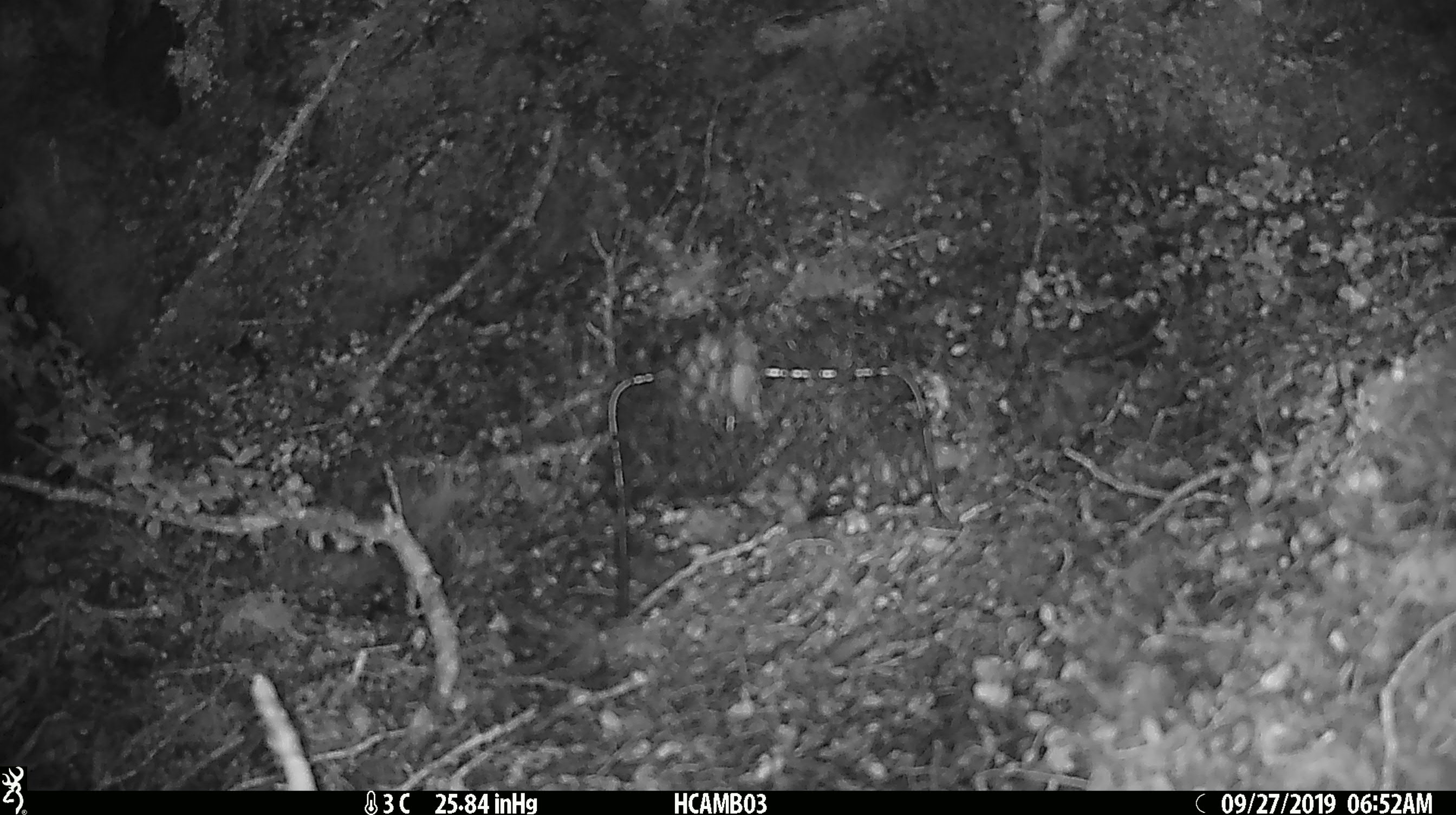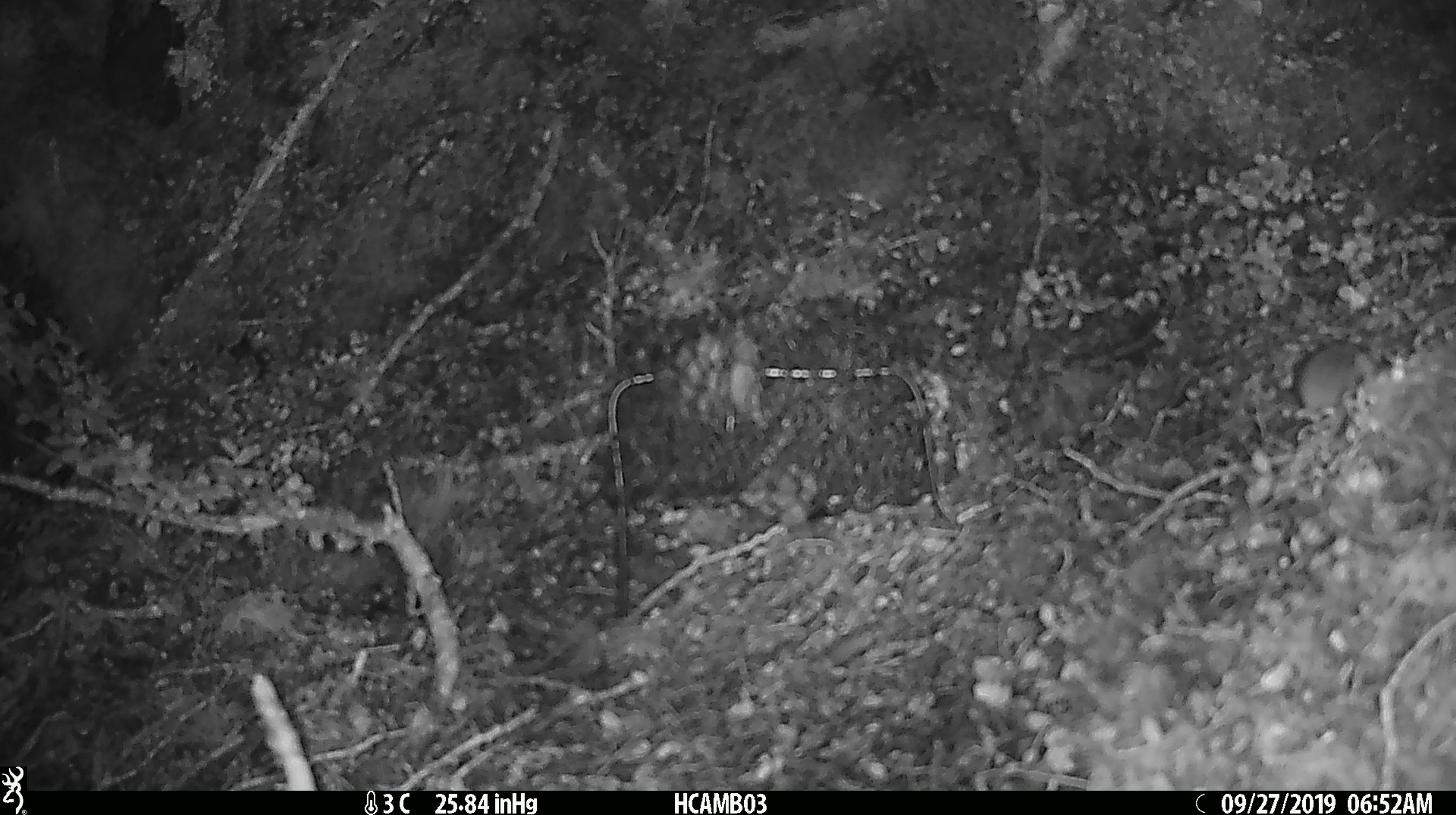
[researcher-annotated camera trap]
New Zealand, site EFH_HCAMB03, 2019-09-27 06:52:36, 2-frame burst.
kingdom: Animalia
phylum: Chordata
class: Mammalia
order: Rodentia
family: Muridae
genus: Mus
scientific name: Mus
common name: mouse